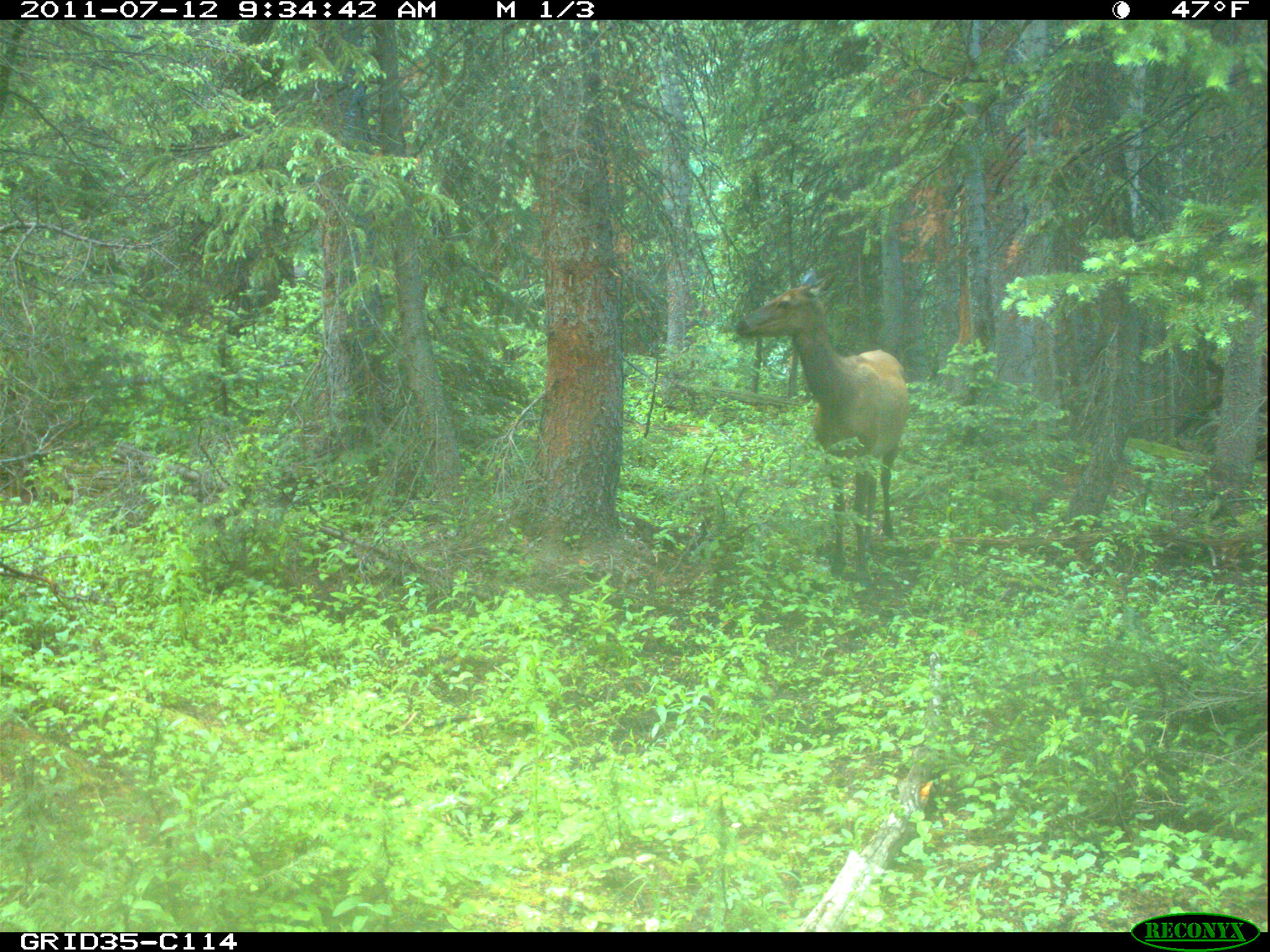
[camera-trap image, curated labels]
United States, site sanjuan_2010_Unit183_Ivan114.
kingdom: Animalia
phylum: Chordata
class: Mammalia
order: Artiodactyla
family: Cervidae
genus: Cervus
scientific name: Cervus elaphus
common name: red deer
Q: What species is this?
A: Cervus elaphus (red deer).